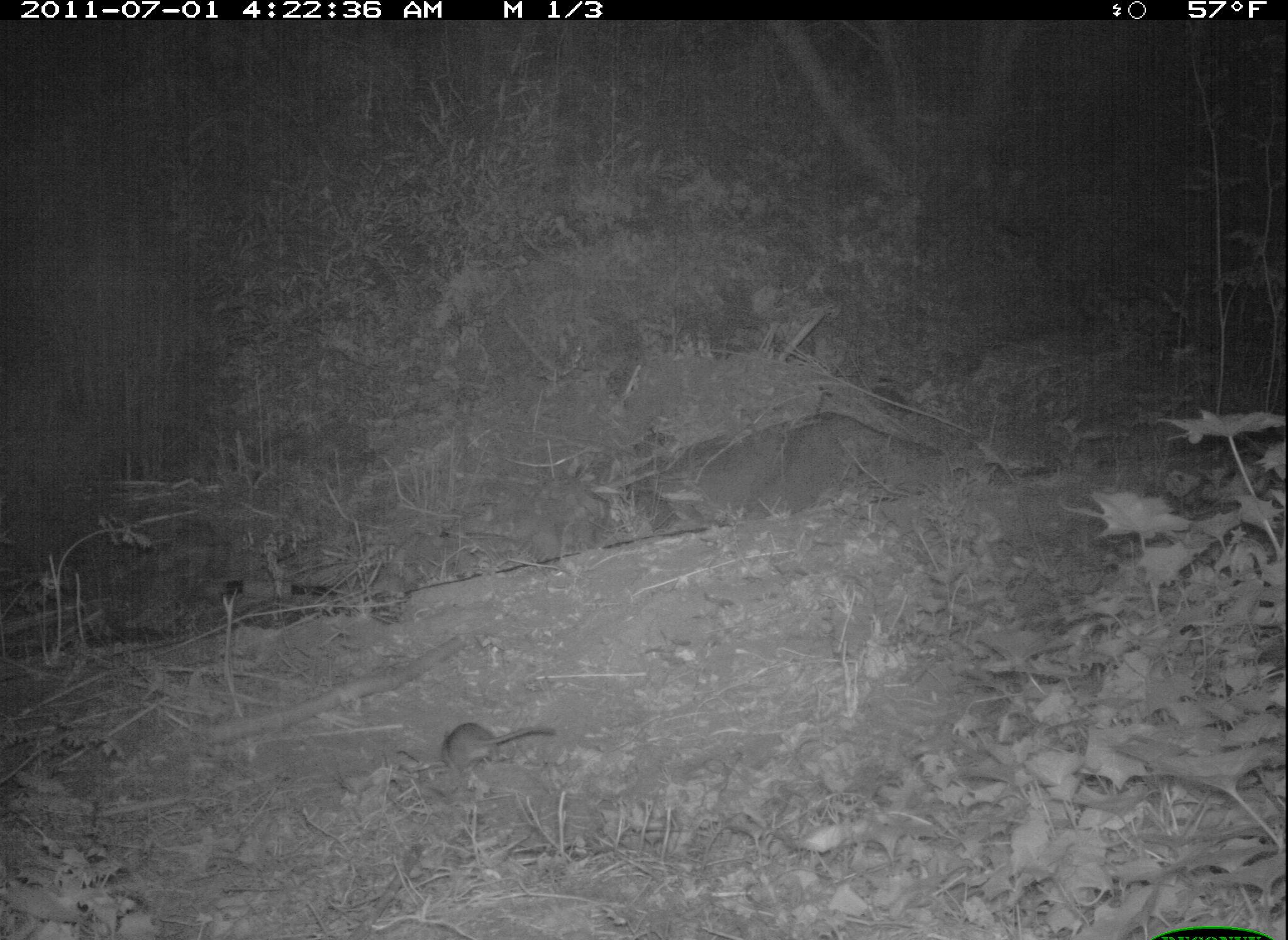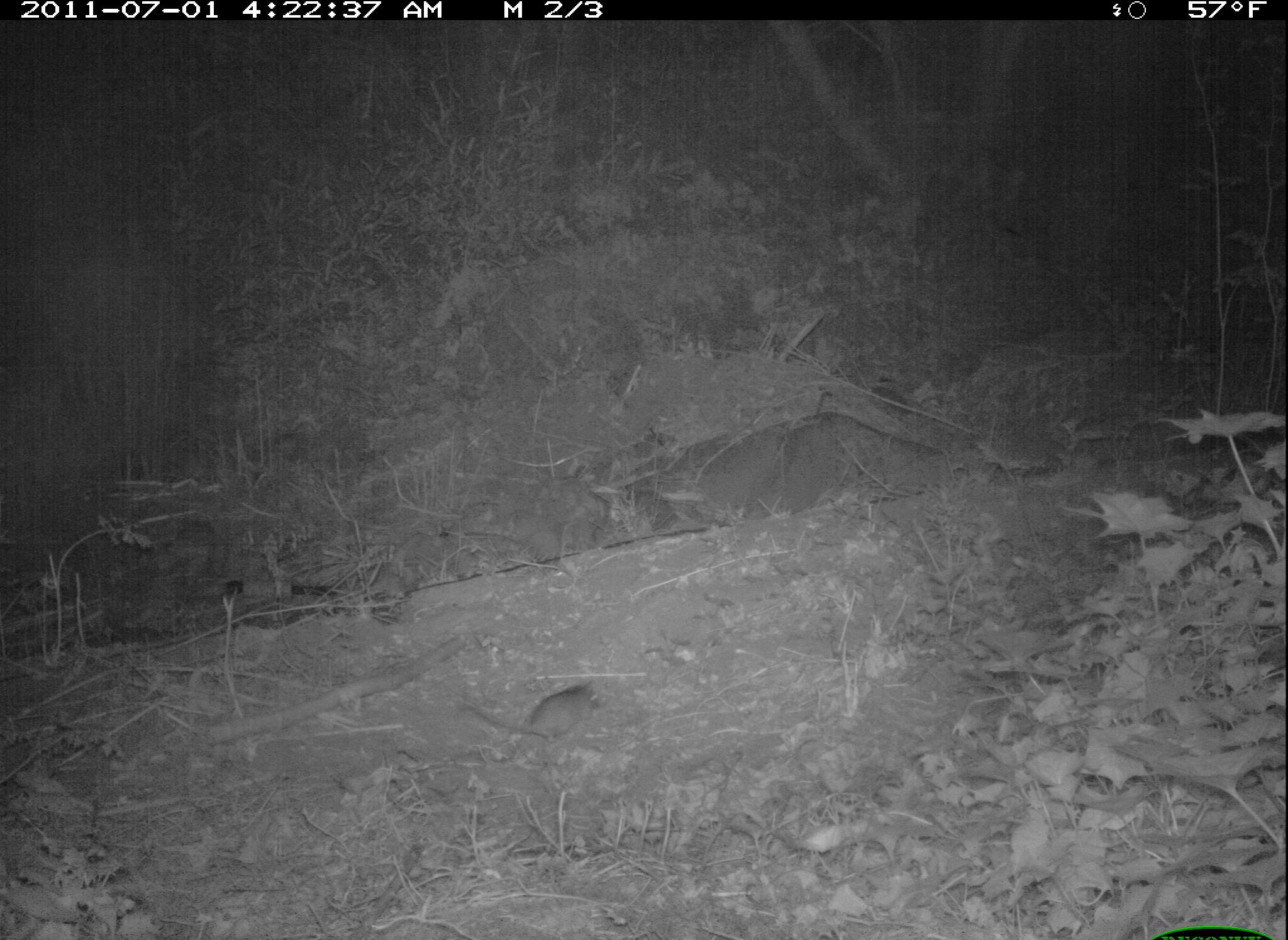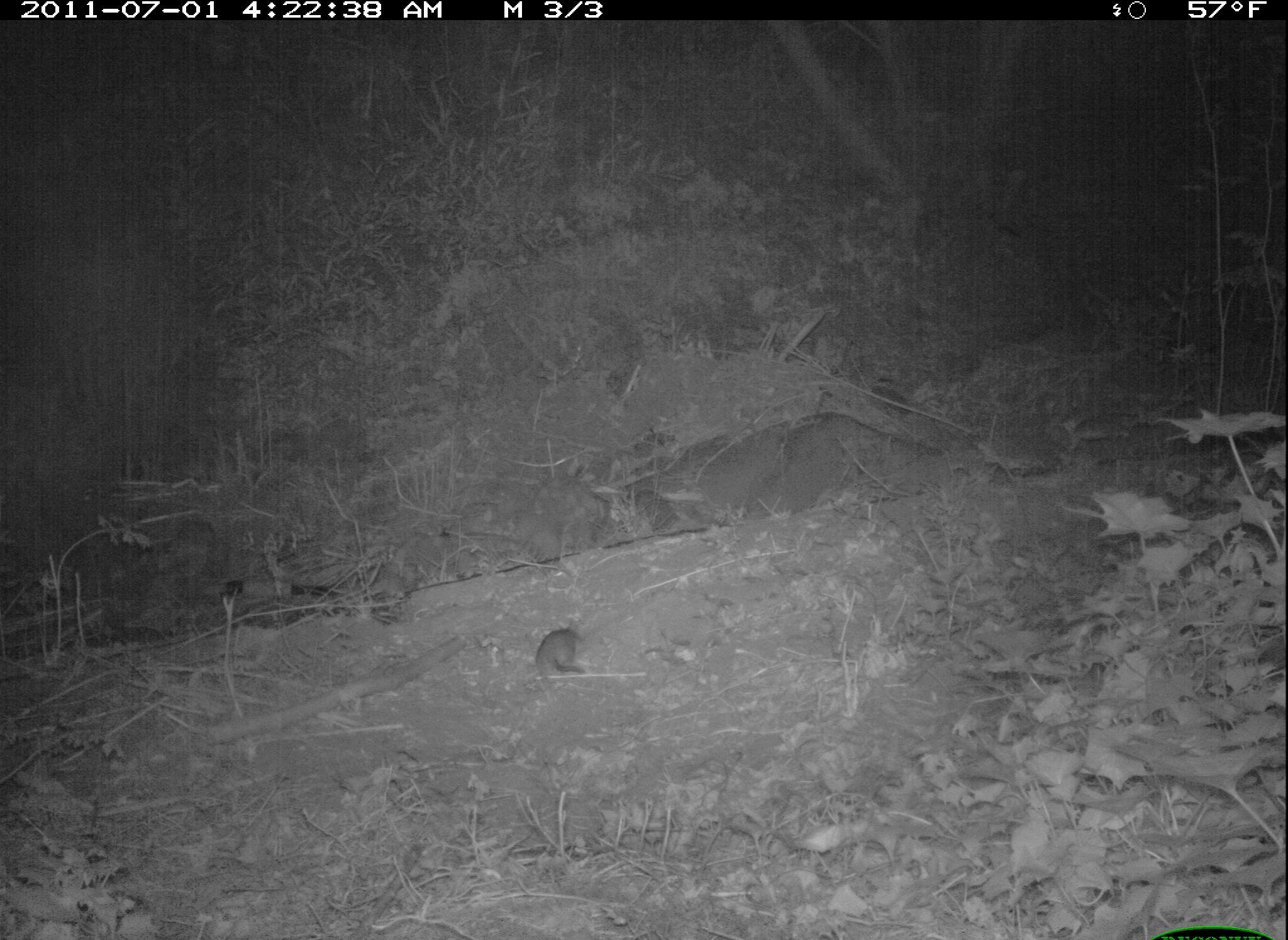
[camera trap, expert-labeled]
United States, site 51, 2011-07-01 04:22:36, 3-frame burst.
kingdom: Animalia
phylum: Chordata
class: Mammalia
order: Rodentia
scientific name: Rodentia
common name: rodent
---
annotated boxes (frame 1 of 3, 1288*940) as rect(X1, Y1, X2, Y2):
rodent: rect(433, 718, 564, 784)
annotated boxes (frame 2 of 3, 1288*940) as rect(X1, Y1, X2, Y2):
rodent: rect(467, 685, 625, 770)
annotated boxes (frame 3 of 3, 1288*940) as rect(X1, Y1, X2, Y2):
rodent: rect(510, 614, 597, 688)